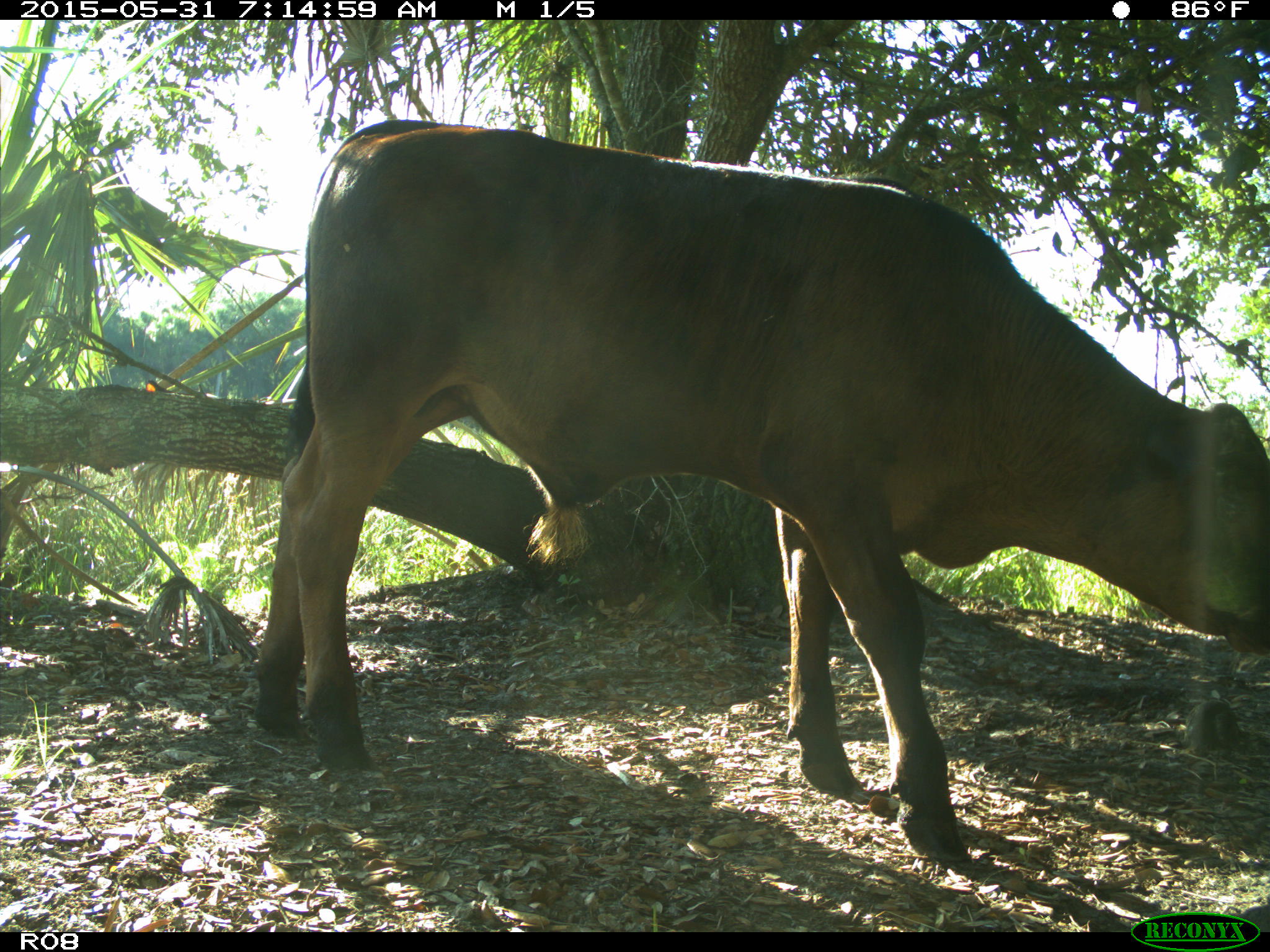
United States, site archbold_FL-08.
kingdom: Animalia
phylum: Chordata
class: Mammalia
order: Artiodactyla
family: Bovidae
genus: Bos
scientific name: Bos taurus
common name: domestic cow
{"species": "Bos taurus (domestic cow)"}